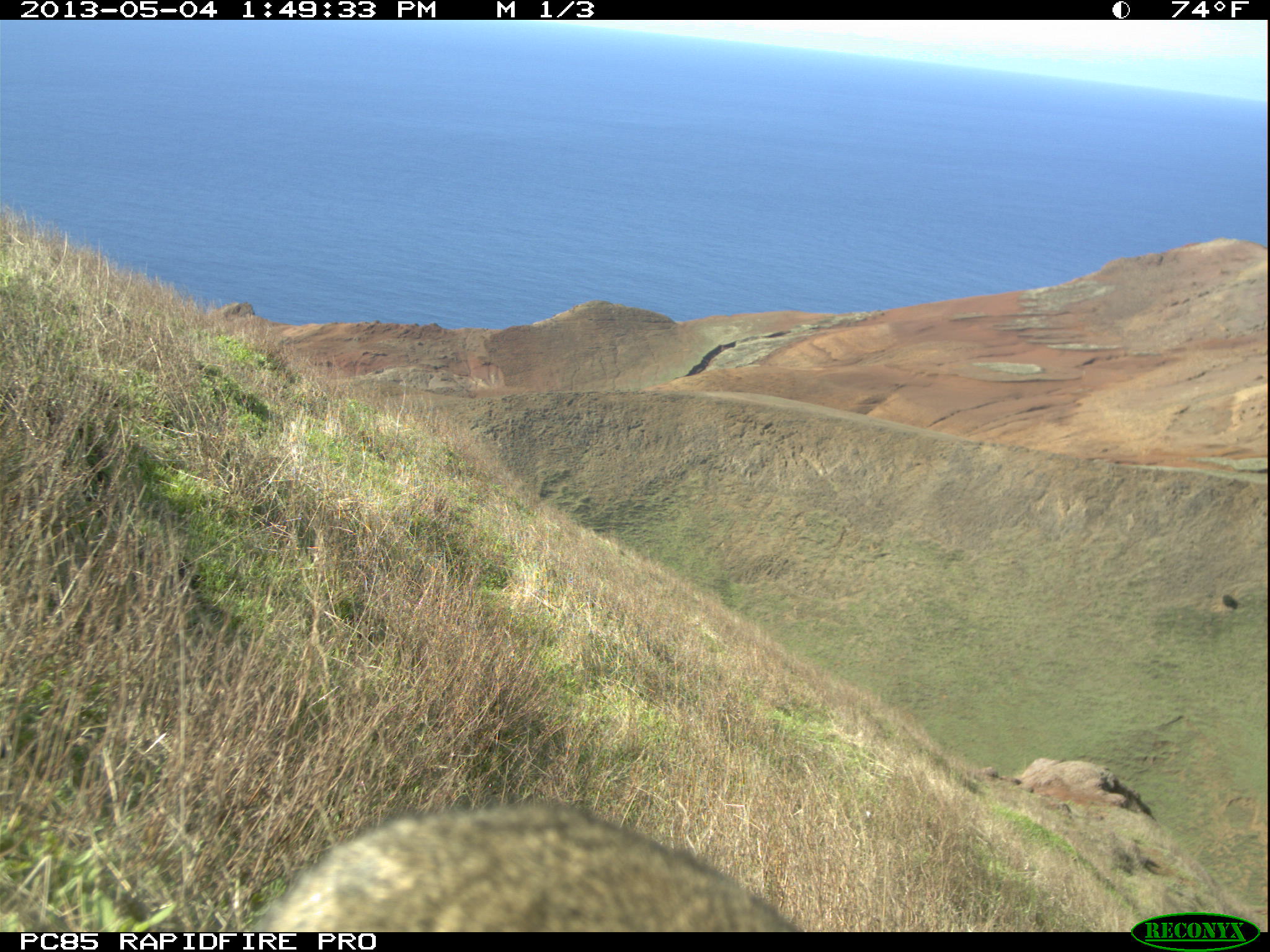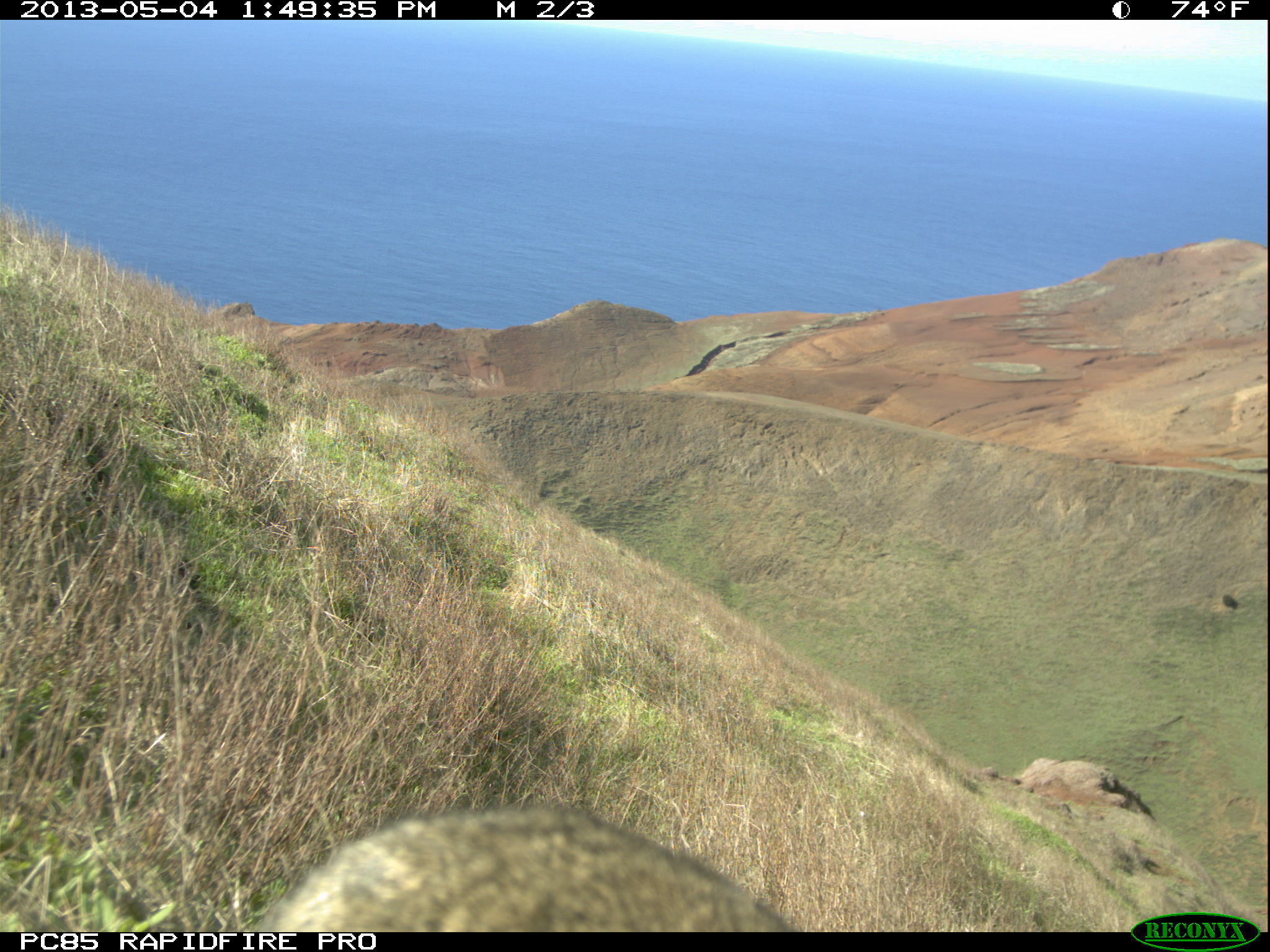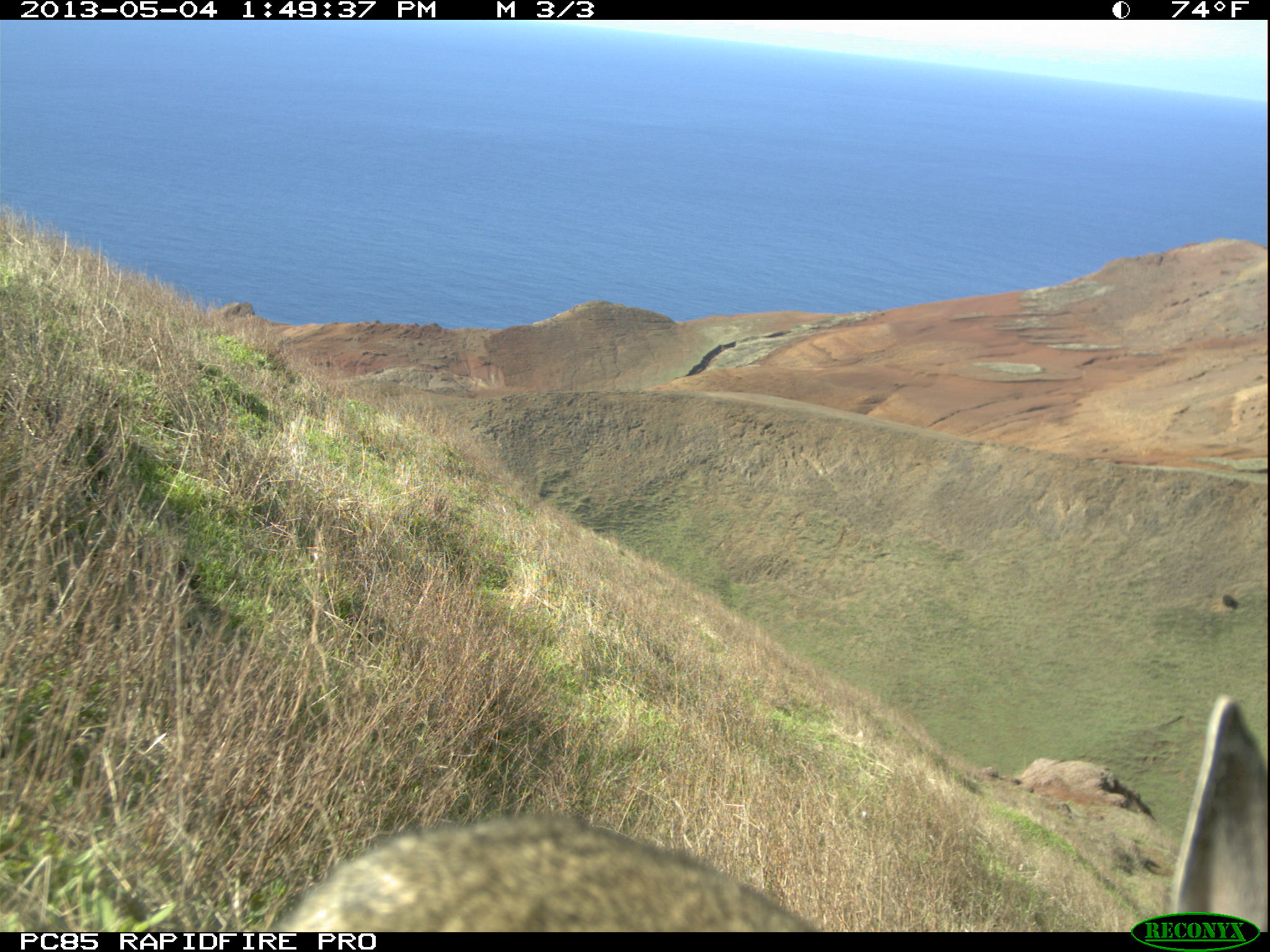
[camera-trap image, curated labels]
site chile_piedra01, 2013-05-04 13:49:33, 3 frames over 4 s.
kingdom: Animalia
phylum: Chordata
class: Mammalia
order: Lagomorpha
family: Leporidae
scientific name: Leporidae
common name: rabbits and hares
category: rabbit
Rabbit (rabbits and hares) (Leporidae).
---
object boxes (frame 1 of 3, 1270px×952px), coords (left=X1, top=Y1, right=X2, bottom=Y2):
rabbit: (left=246, top=800, right=809, bottom=932)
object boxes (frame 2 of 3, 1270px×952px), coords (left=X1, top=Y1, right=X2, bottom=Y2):
rabbit: (left=247, top=803, right=802, bottom=933)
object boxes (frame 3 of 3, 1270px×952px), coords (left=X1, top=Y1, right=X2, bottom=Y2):
rabbit: (left=258, top=812, right=832, bottom=933); (left=1168, top=695, right=1267, bottom=926)